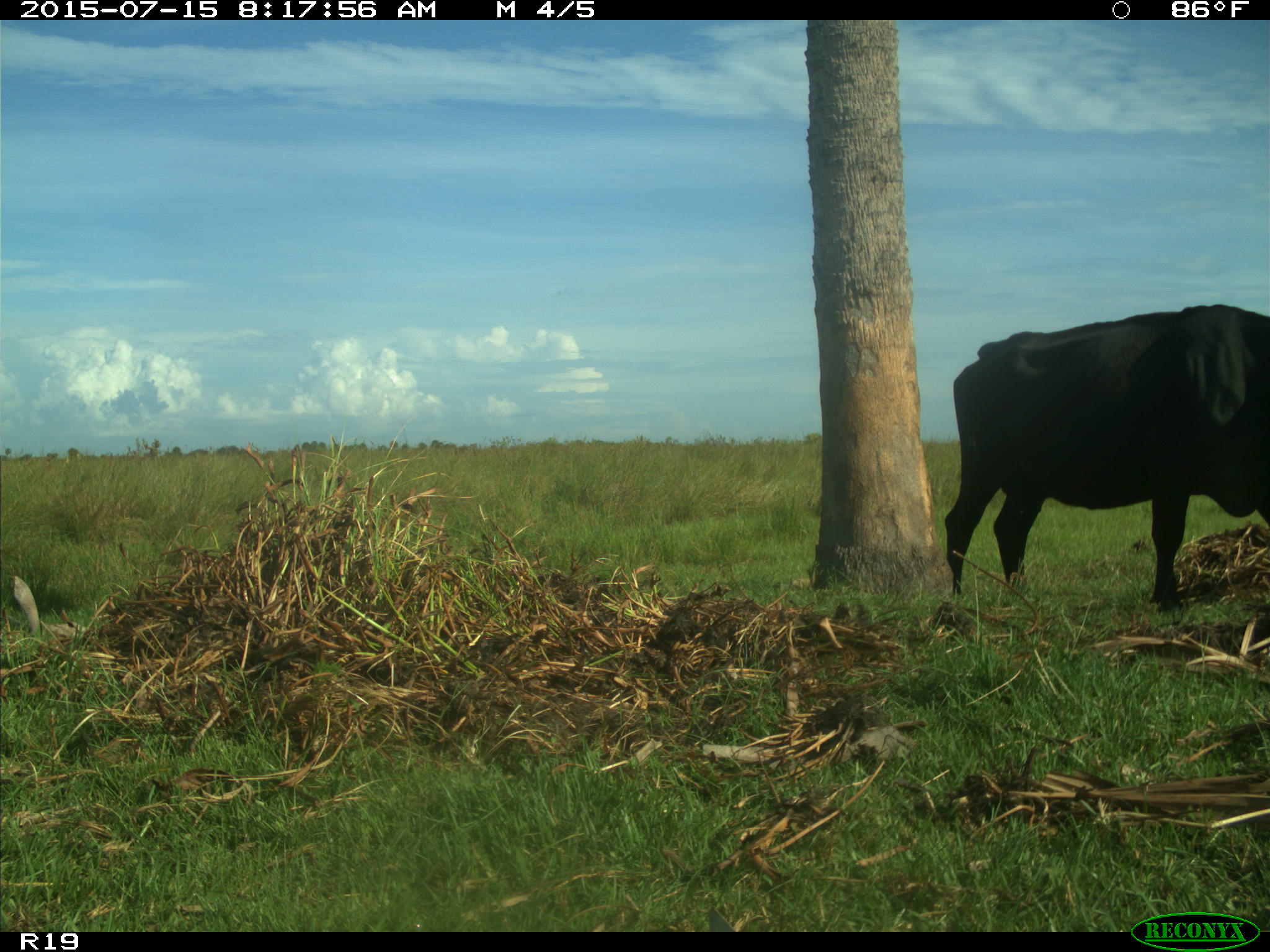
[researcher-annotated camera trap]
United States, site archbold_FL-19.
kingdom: Animalia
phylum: Chordata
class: Mammalia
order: Artiodactyla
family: Bovidae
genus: Bos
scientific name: Bos taurus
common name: domestic cow